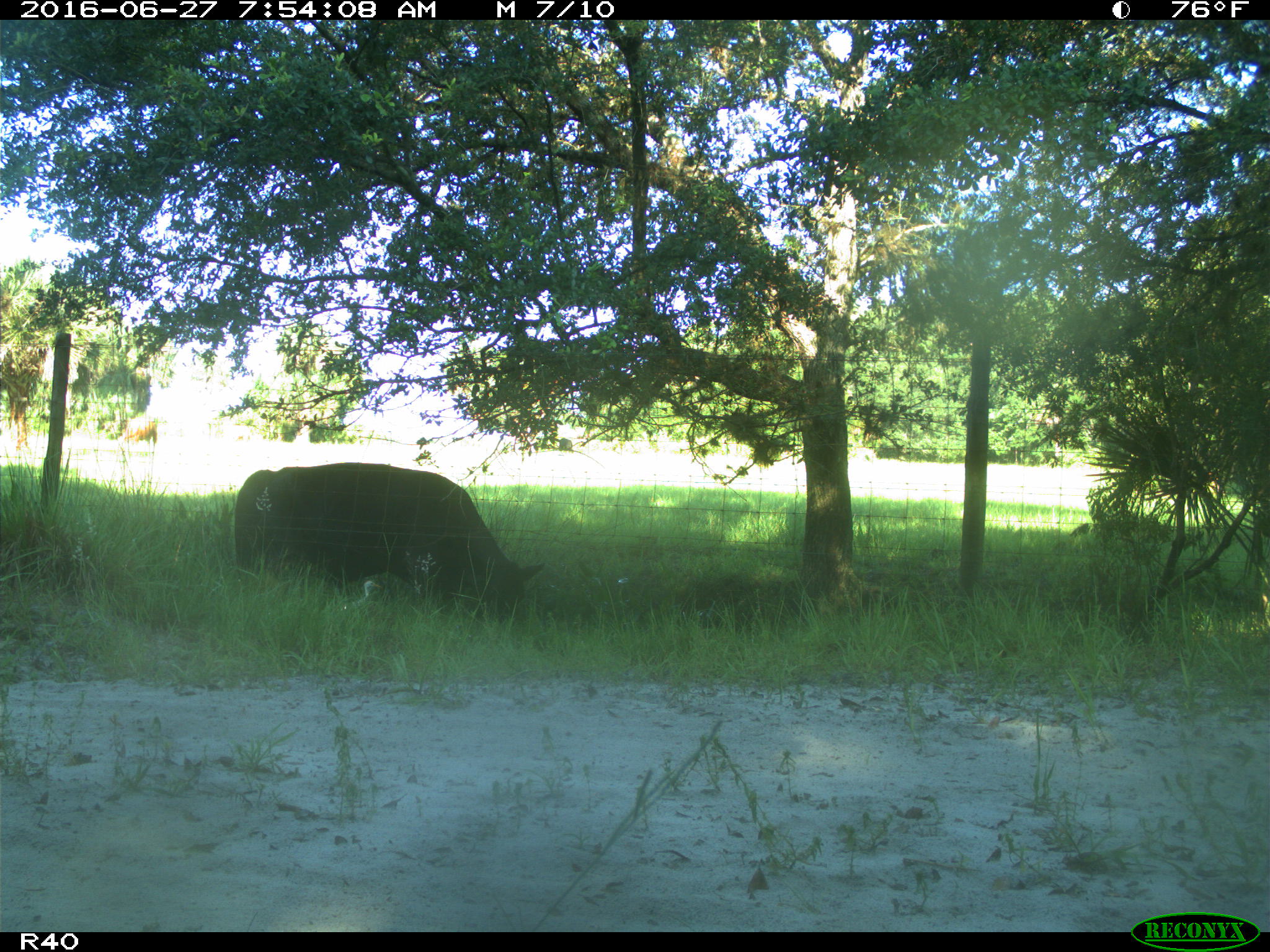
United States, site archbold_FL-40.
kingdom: Animalia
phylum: Chordata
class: Mammalia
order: Artiodactyla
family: Bovidae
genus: Bos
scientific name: Bos taurus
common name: domestic cow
Bos taurus (domestic cow).